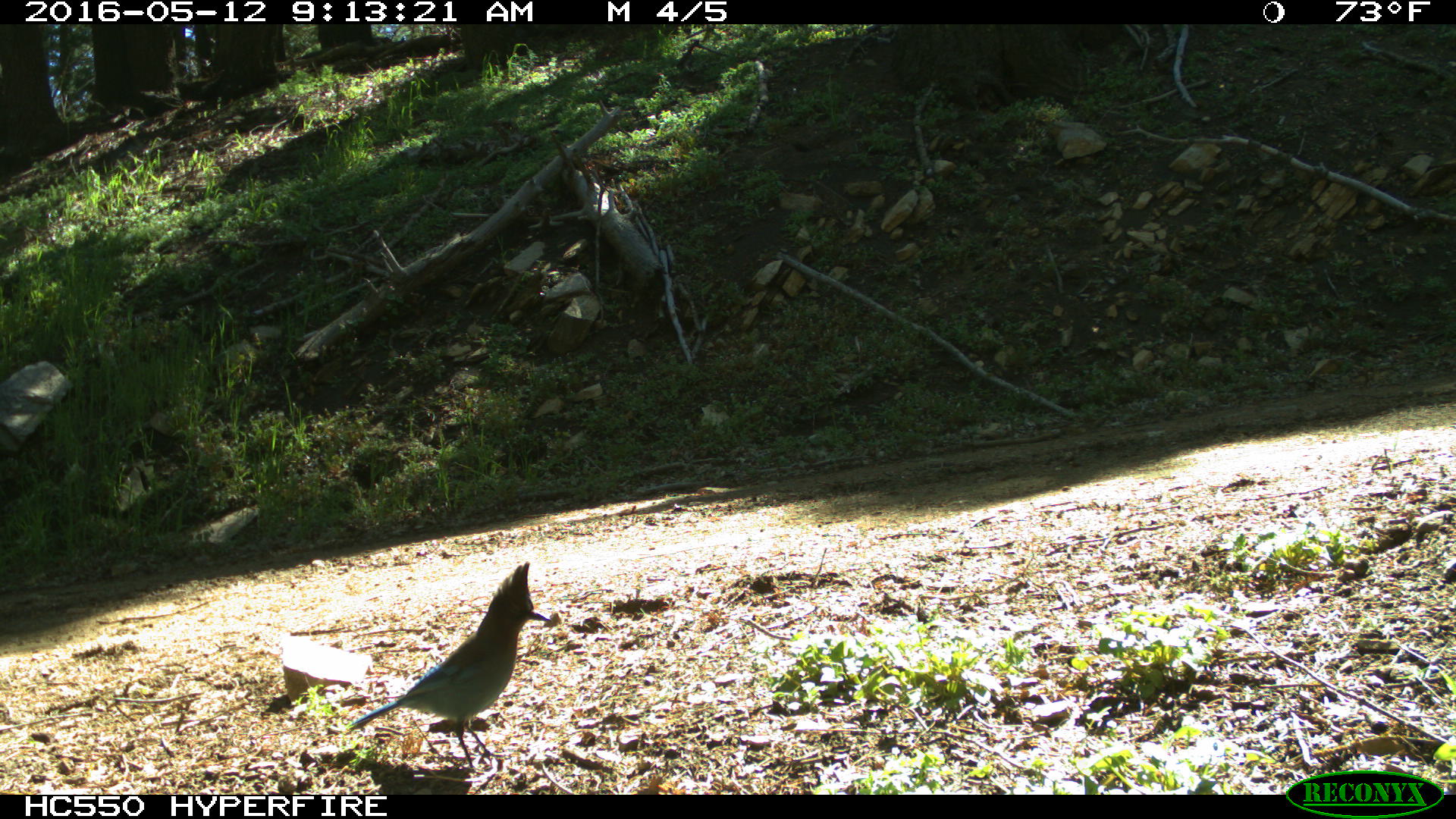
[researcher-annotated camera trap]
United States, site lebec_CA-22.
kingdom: Animalia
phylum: Chordata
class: Aves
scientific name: Aves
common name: birds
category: unidentified bird